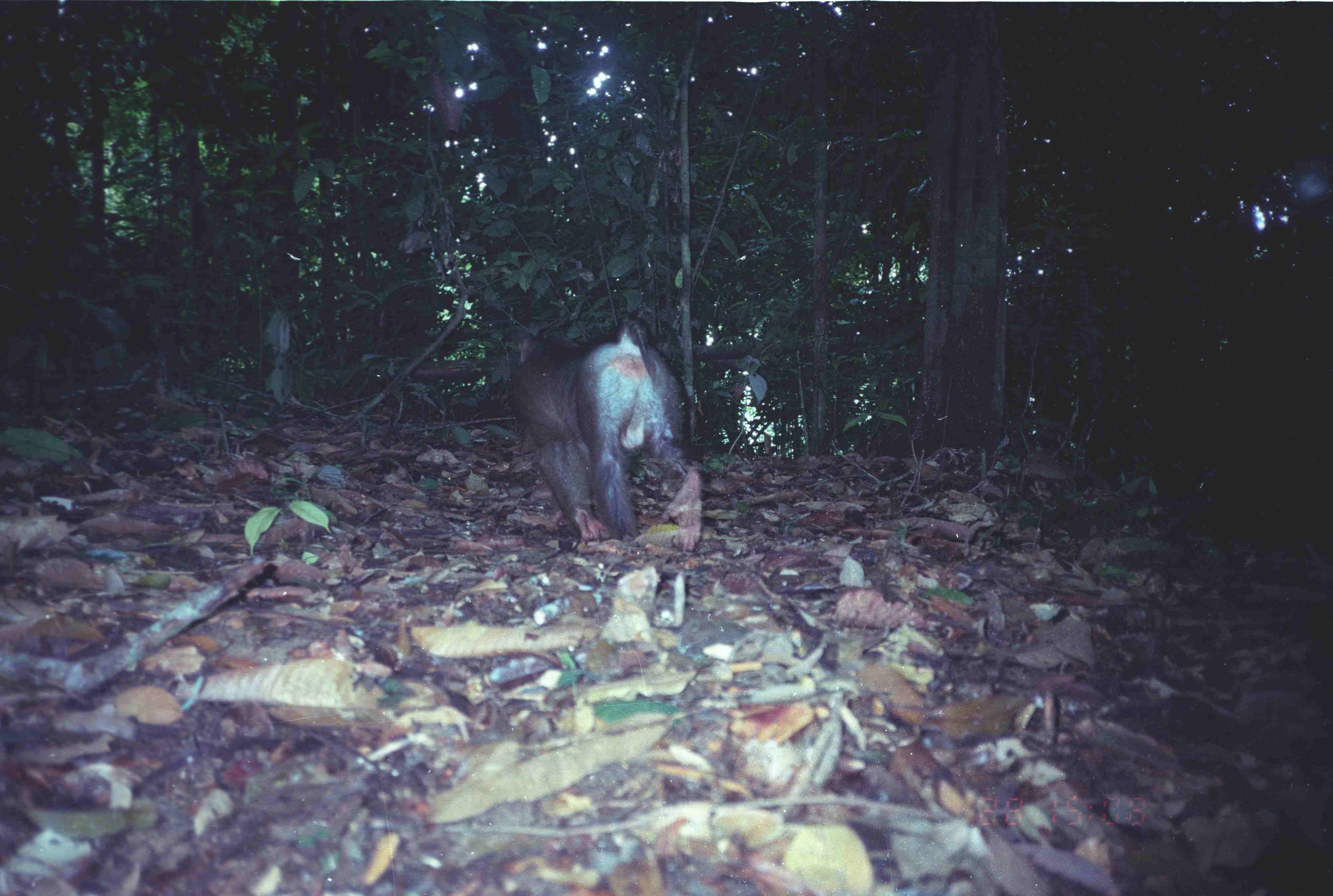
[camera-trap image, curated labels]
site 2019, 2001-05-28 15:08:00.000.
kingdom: Animalia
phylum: Chordata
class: Mammalia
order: Primates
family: Cercopithecidae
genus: Macaca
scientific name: Macaca nemestrina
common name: southern pig-tailed macaque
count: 1